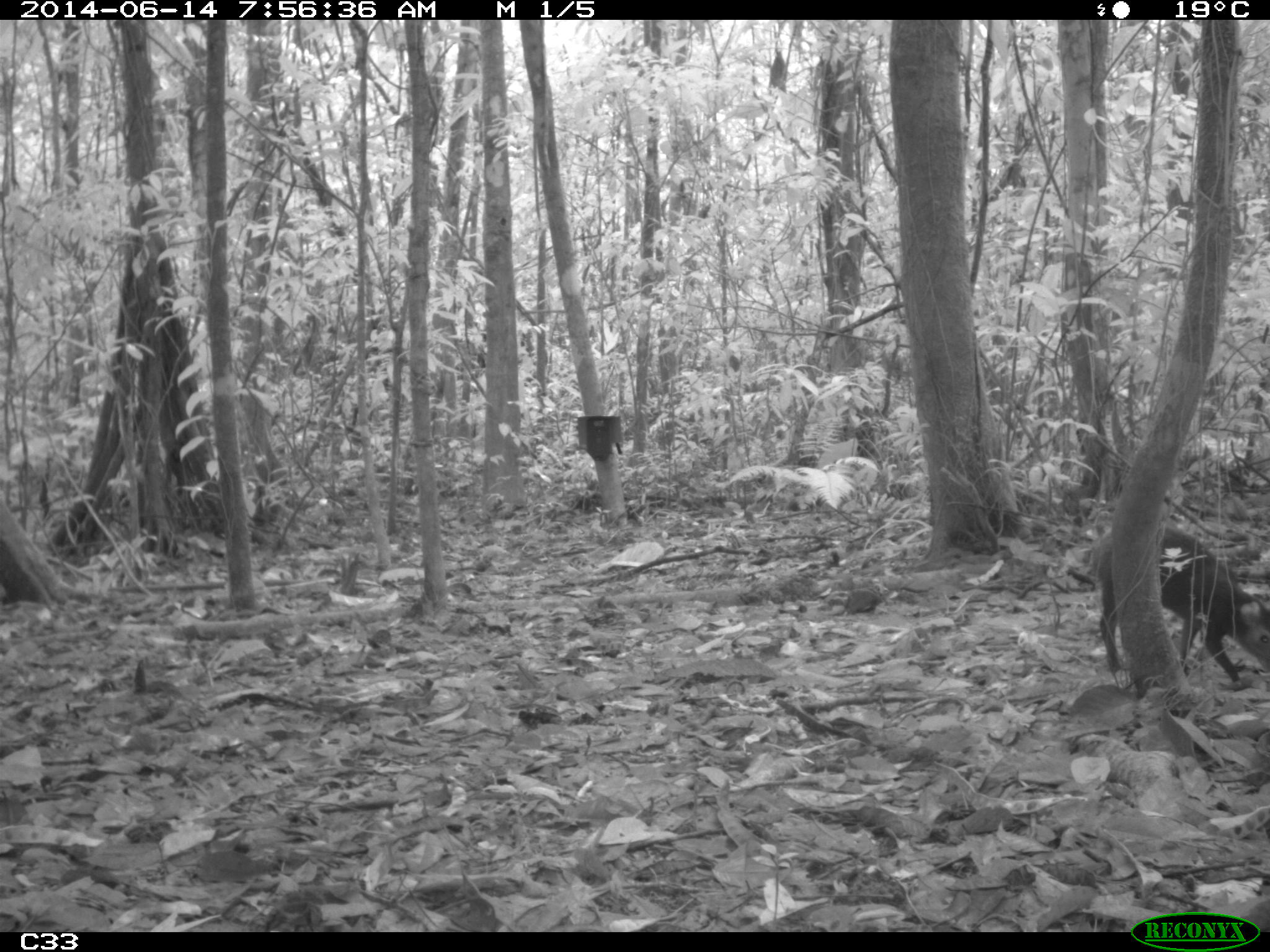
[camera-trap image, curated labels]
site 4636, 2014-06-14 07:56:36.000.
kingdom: Animalia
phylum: Chordata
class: Mammalia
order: Rodentia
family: Dasyproctidae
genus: Dasyprocta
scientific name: Dasyprocta leporina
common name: red-rumped agouti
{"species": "Dasyprocta leporina (red-rumped agouti)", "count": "1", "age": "adult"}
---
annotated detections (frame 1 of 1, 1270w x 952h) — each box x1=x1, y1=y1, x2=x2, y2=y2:
dasyprocta leporina: x1=1087, y1=523, x2=1269, y2=687